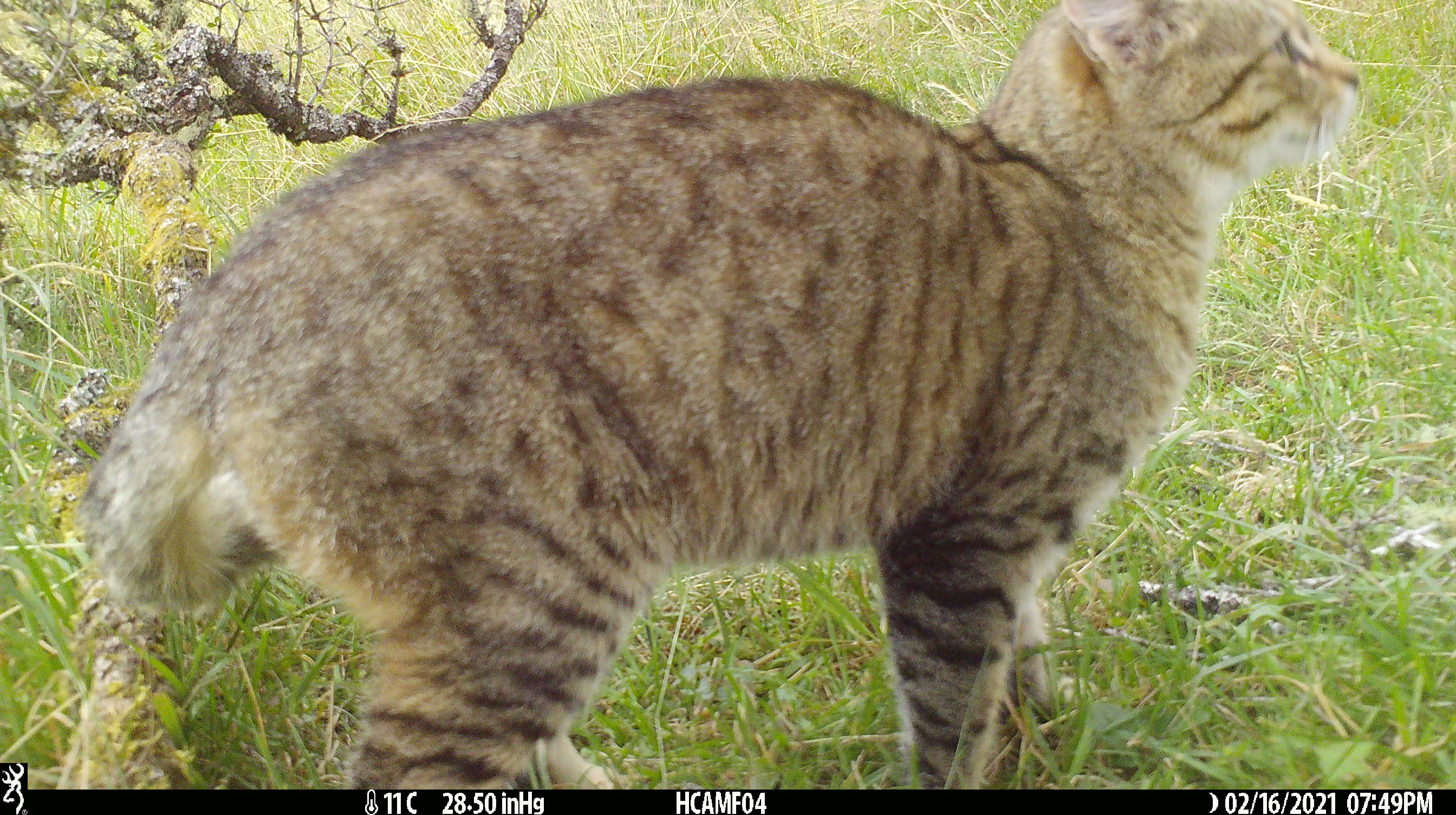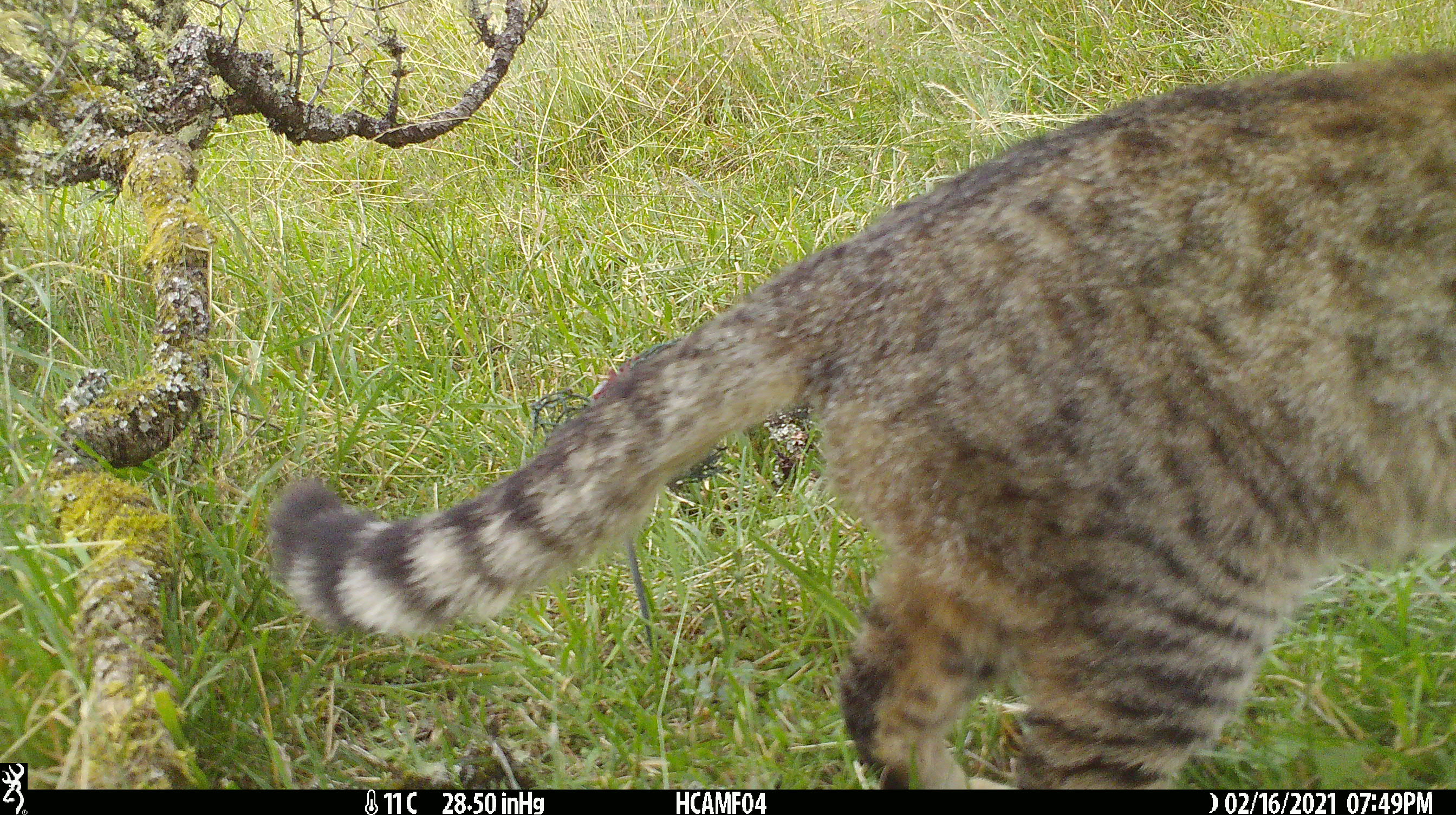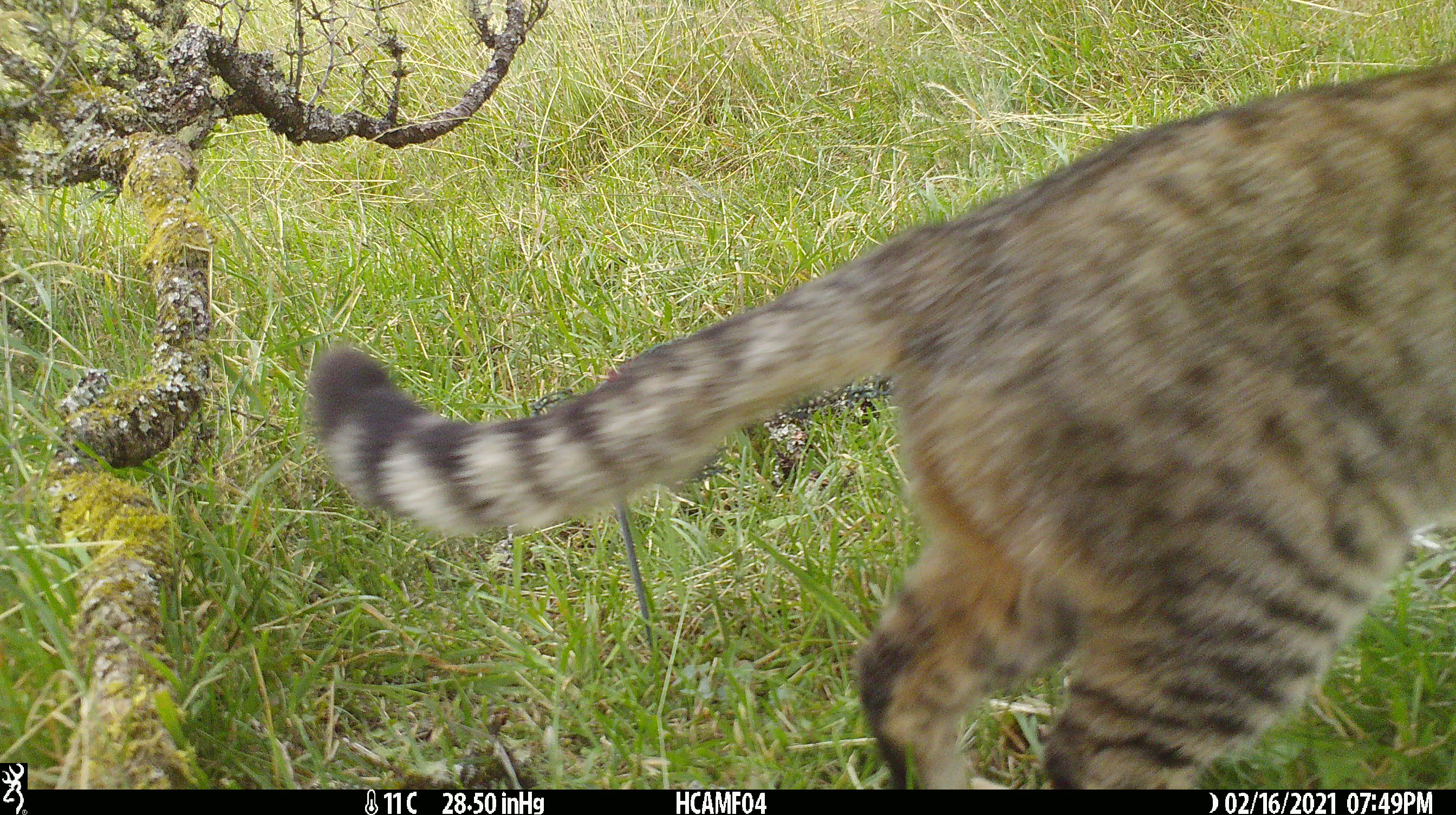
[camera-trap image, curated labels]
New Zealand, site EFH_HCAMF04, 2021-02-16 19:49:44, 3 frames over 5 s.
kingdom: Animalia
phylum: Chordata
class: Mammalia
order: Carnivora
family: Felidae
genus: Felis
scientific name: Felis catus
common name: domestic cat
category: cat